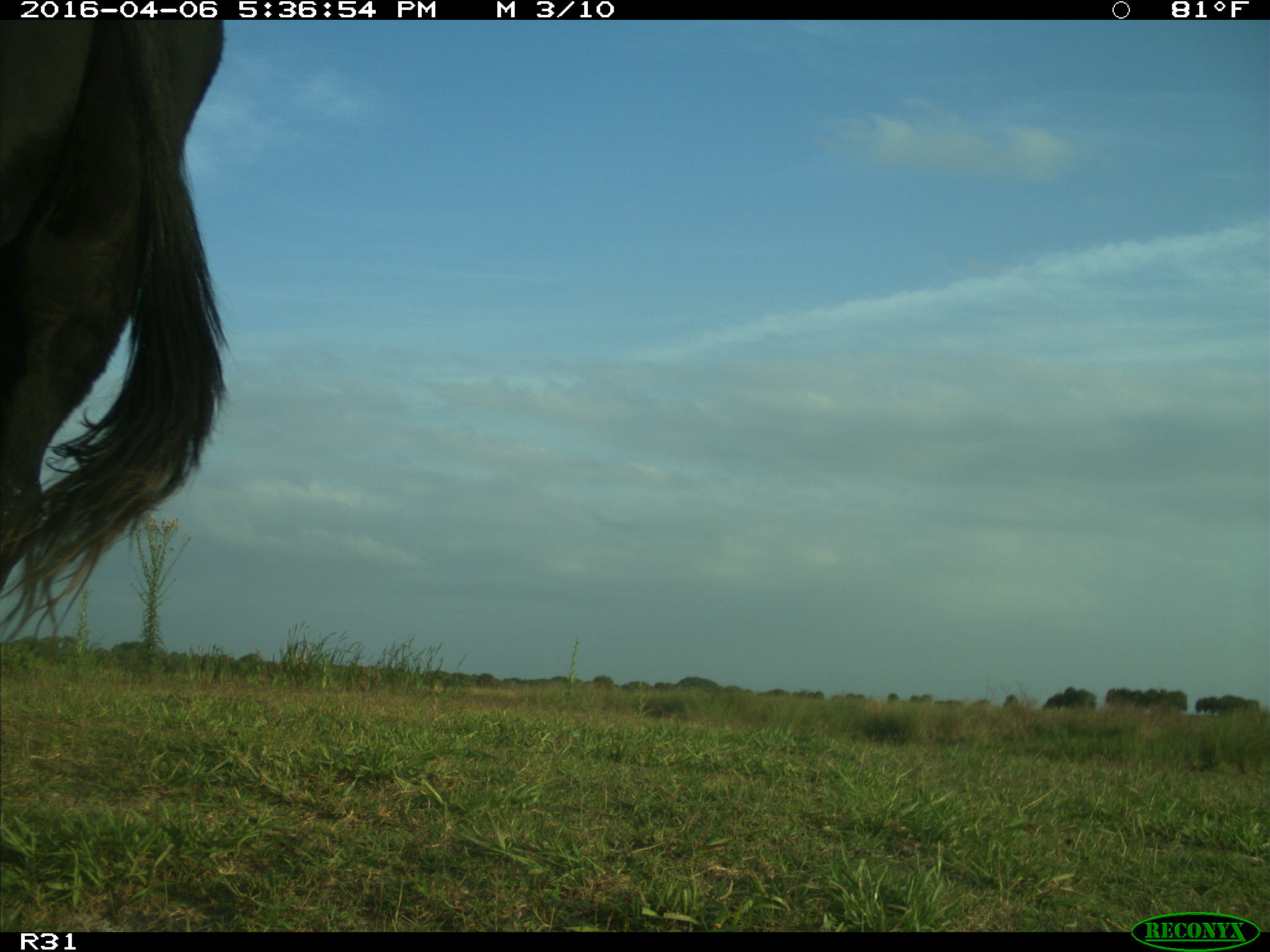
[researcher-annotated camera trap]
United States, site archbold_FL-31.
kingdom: Animalia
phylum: Chordata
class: Mammalia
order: Artiodactyla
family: Bovidae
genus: Bos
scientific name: Bos taurus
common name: domestic cow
Bos taurus (domestic cow).